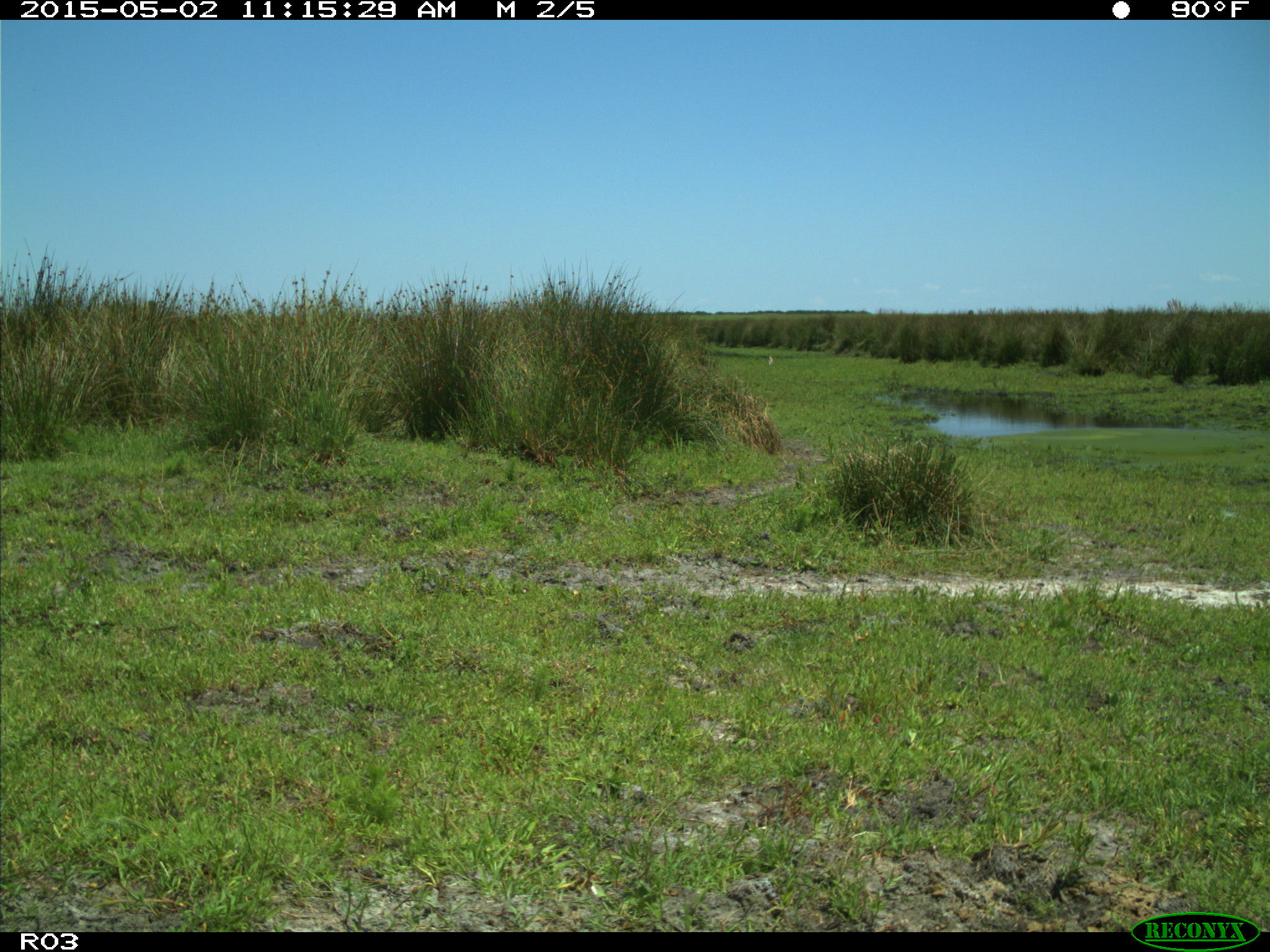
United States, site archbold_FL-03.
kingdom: Animalia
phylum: Chordata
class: Mammalia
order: Artiodactyla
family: Bovidae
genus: Bos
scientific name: Bos taurus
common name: domestic cow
Bos taurus (domestic cow).